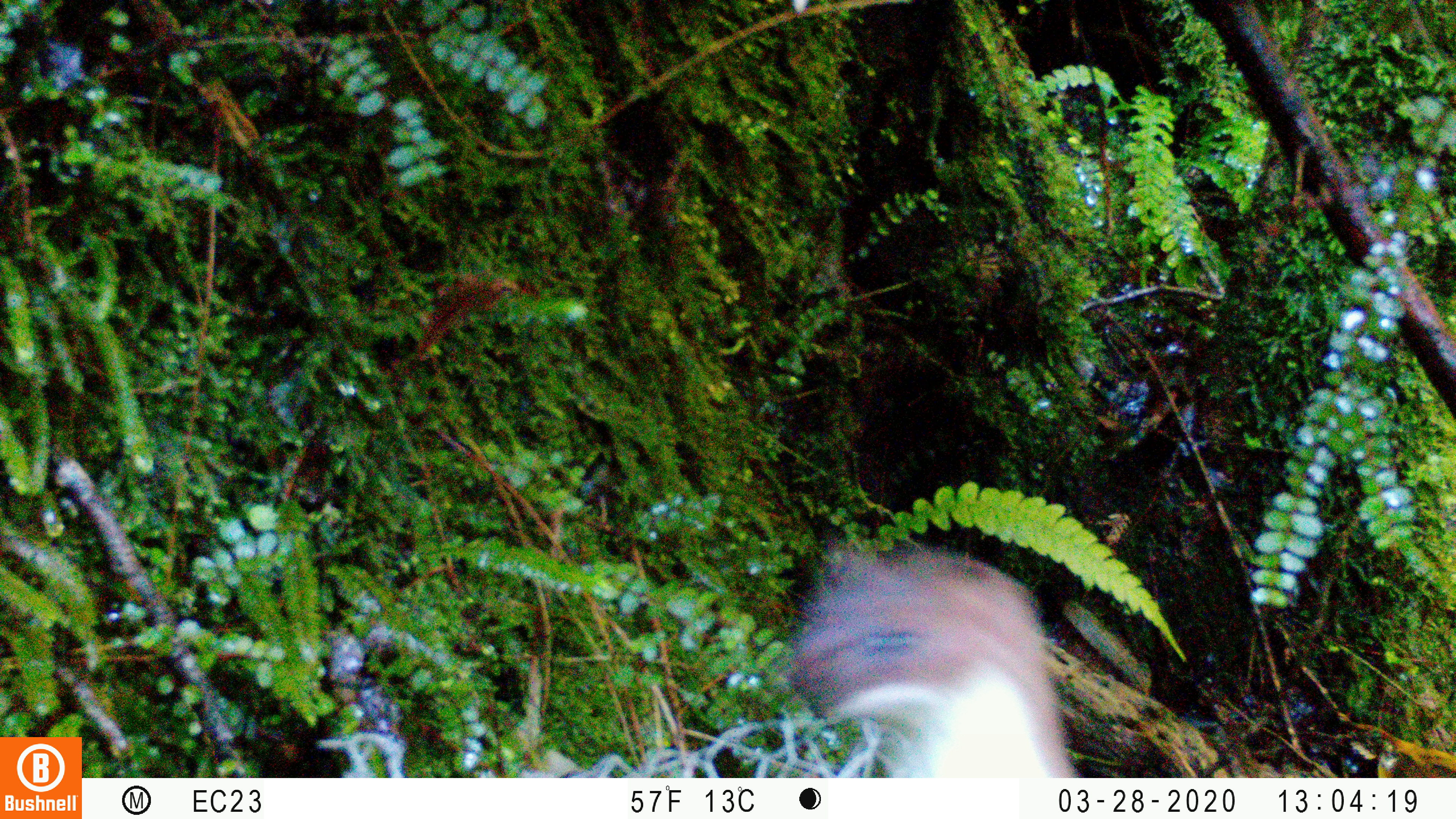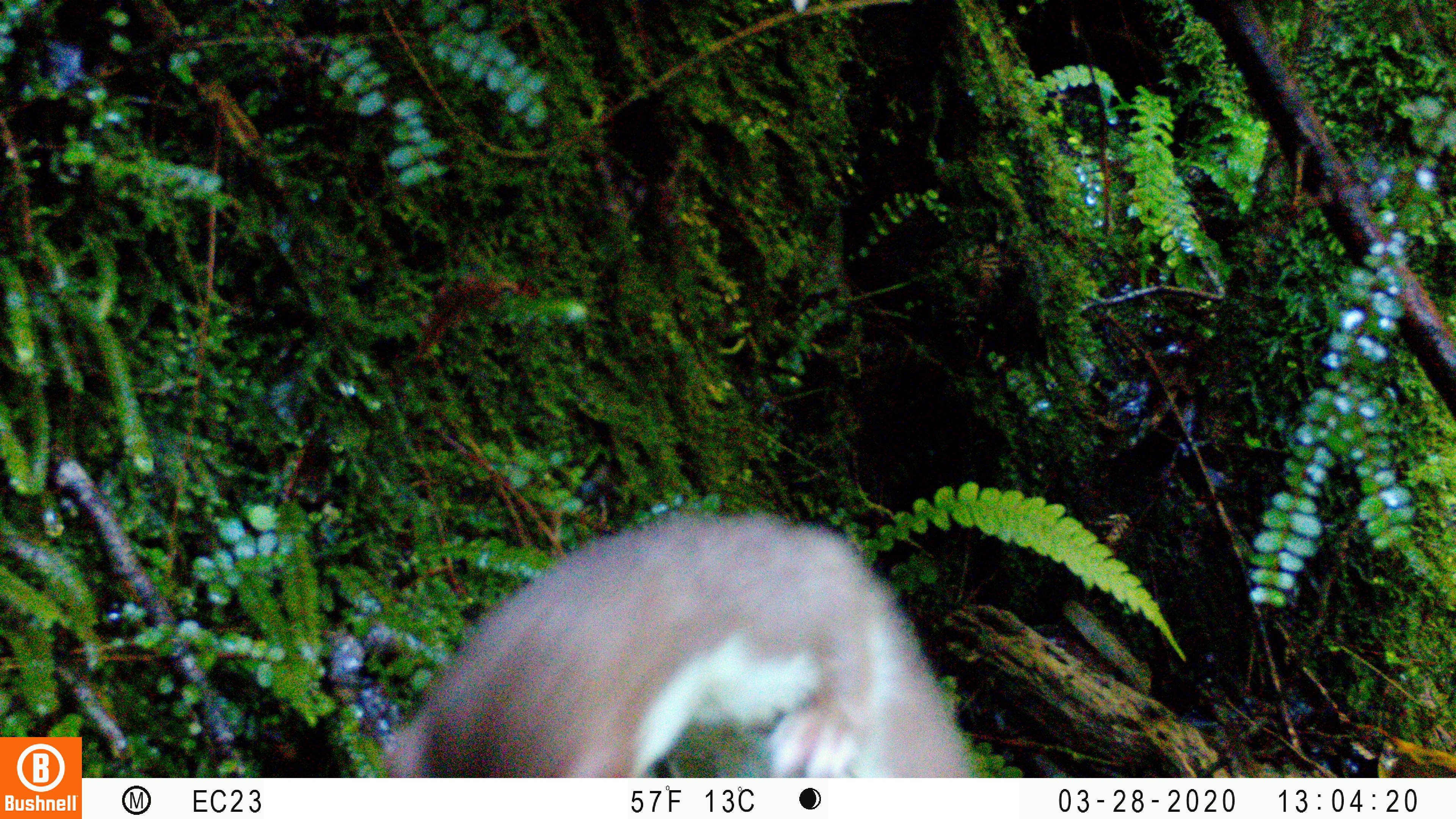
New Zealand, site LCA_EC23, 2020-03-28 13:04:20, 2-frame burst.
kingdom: Animalia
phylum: Chordata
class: Mammalia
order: Carnivora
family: Mustelidae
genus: Mustela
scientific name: Mustela erminea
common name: stoat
Stoat (Mustela erminea).